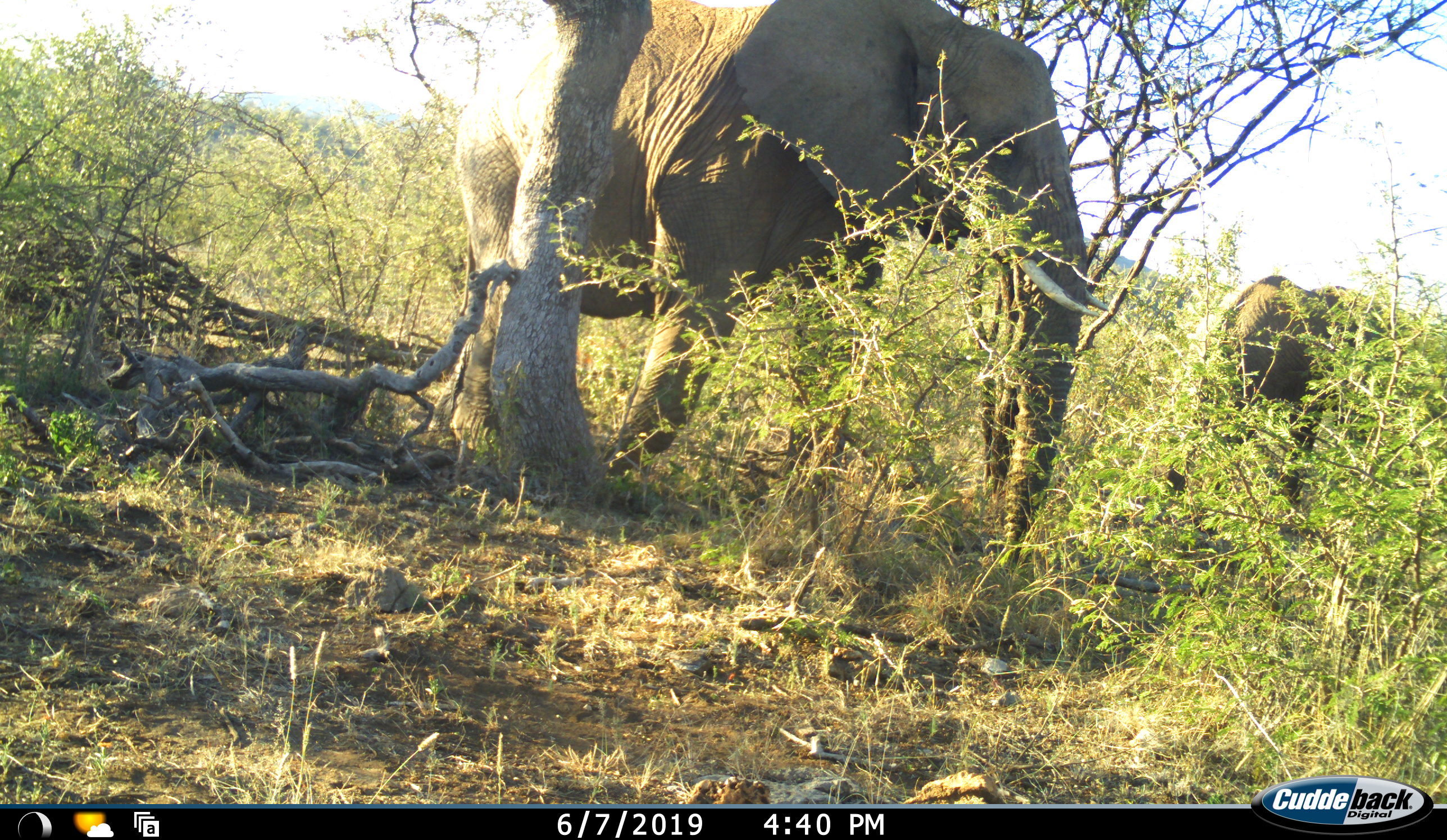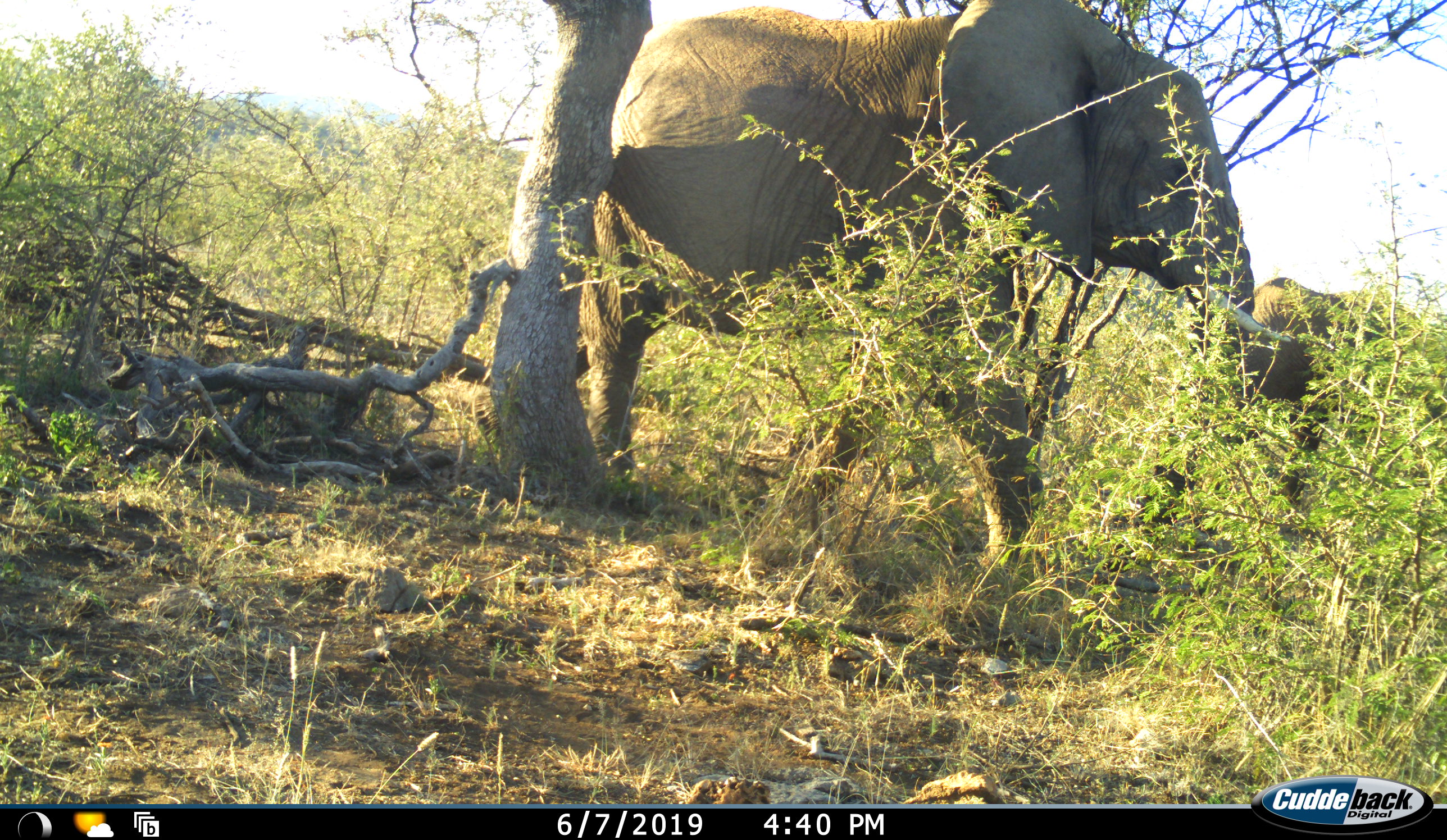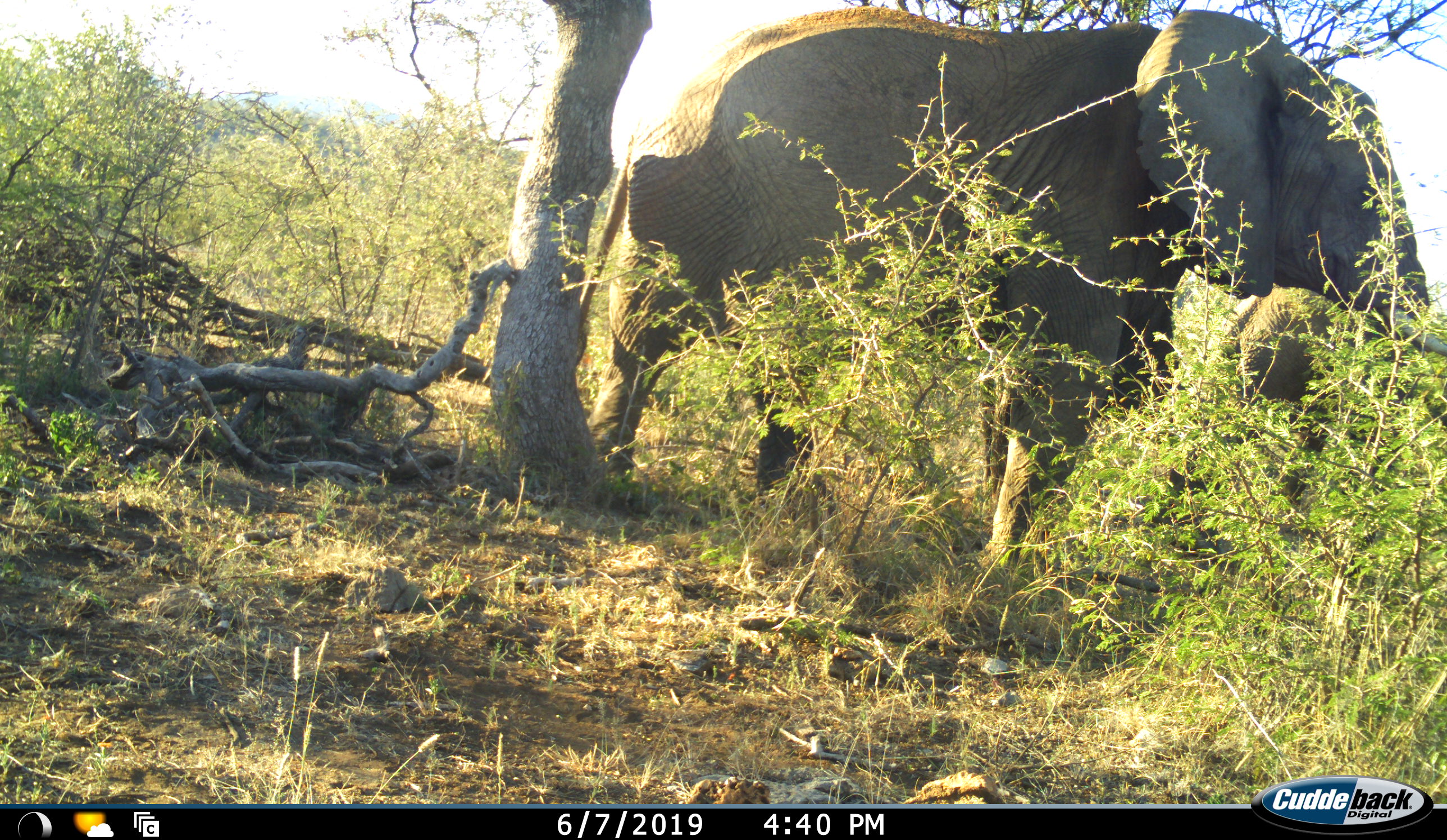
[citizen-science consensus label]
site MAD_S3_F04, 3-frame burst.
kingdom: Animalia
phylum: Chordata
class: Mammalia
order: Proboscidea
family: Elephantidae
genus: Loxodonta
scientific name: Loxodonta africana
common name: african bush elephant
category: elephant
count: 2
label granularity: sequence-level